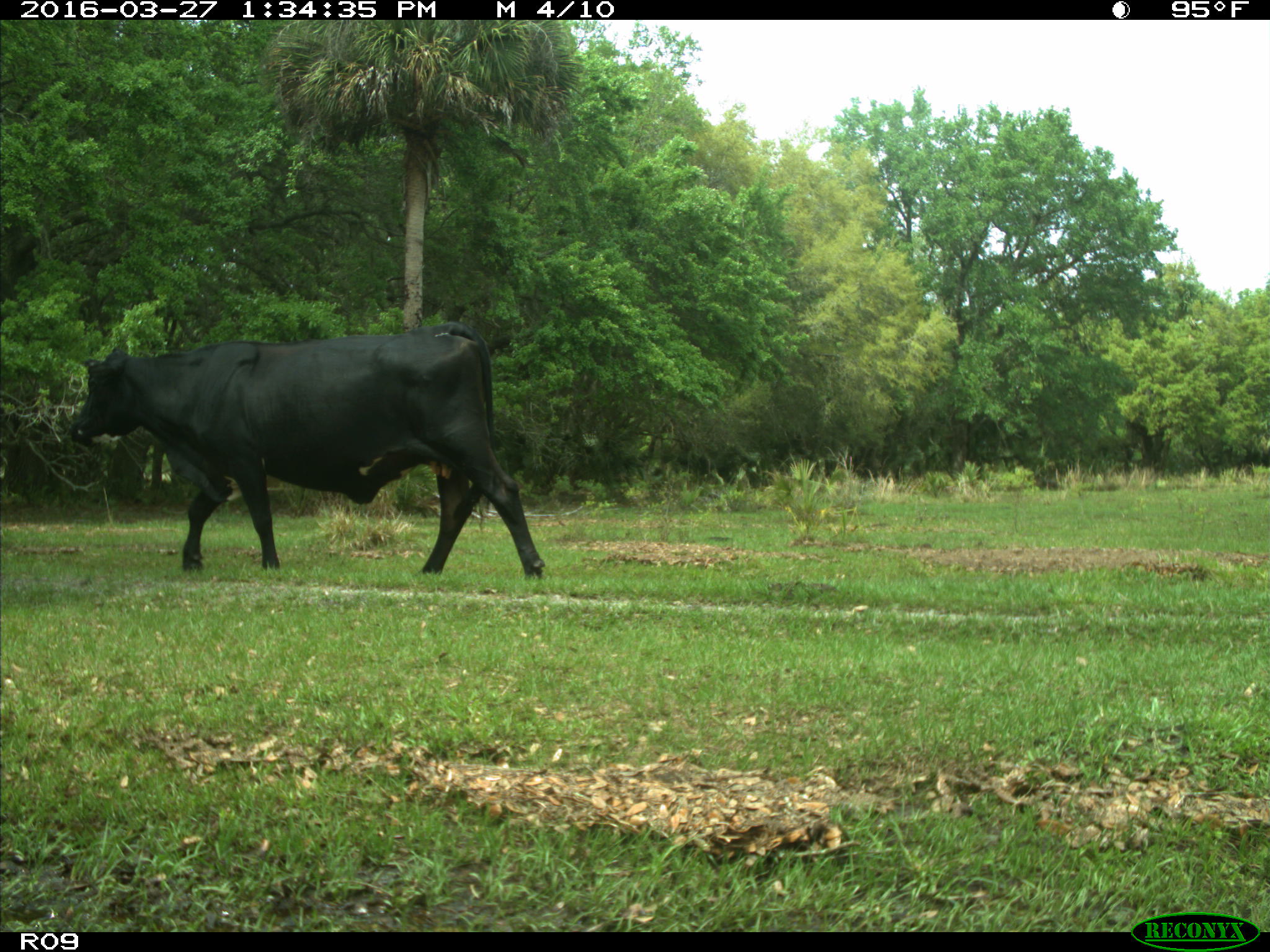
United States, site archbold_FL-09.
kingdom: Animalia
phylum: Chordata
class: Mammalia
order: Artiodactyla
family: Bovidae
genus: Bos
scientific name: Bos taurus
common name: domestic cow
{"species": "Bos taurus (domestic cow)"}